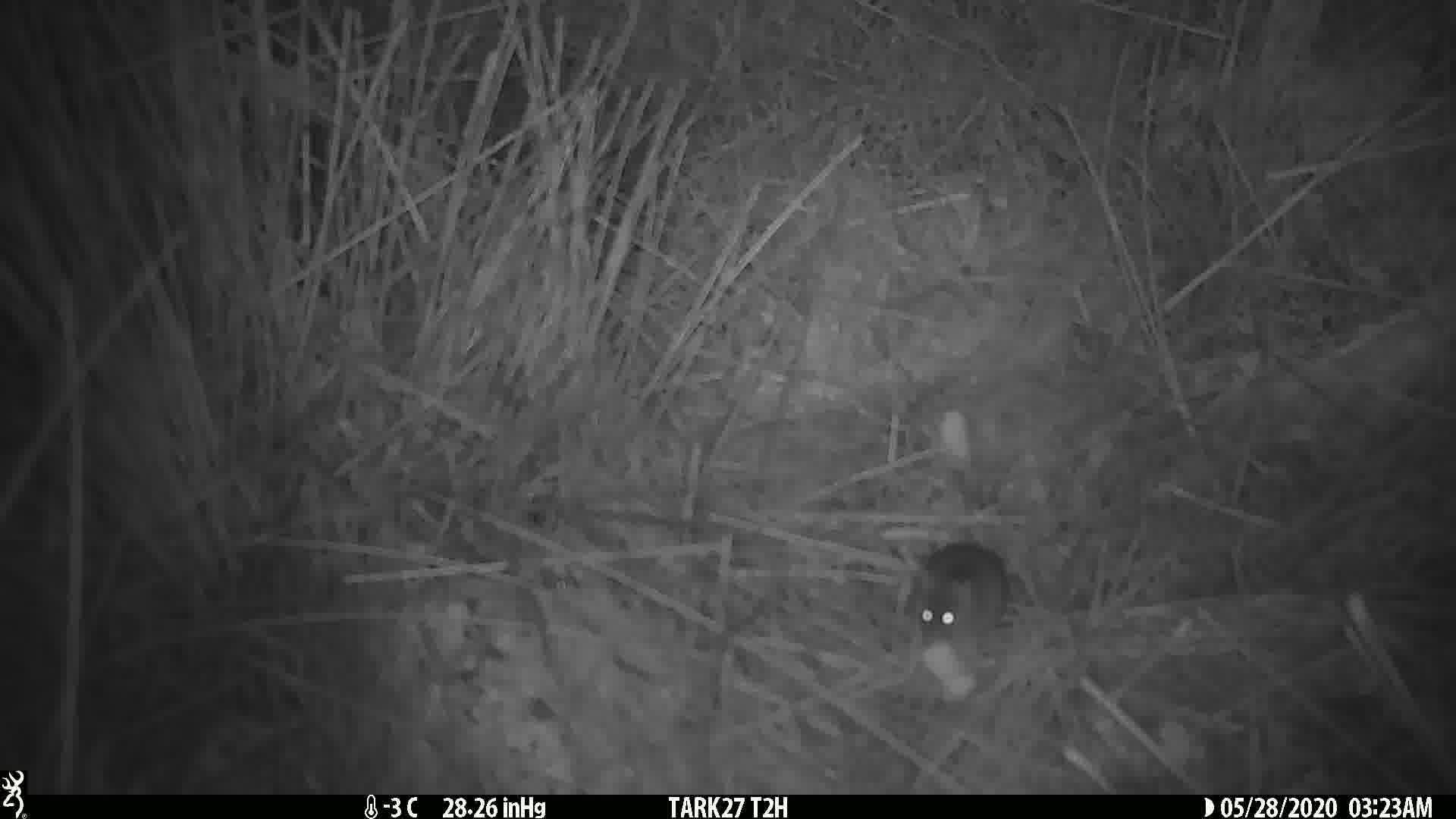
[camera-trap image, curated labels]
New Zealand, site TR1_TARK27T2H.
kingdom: Animalia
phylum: Chordata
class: Mammalia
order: Rodentia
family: Muridae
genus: Mus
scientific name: Mus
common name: mouse